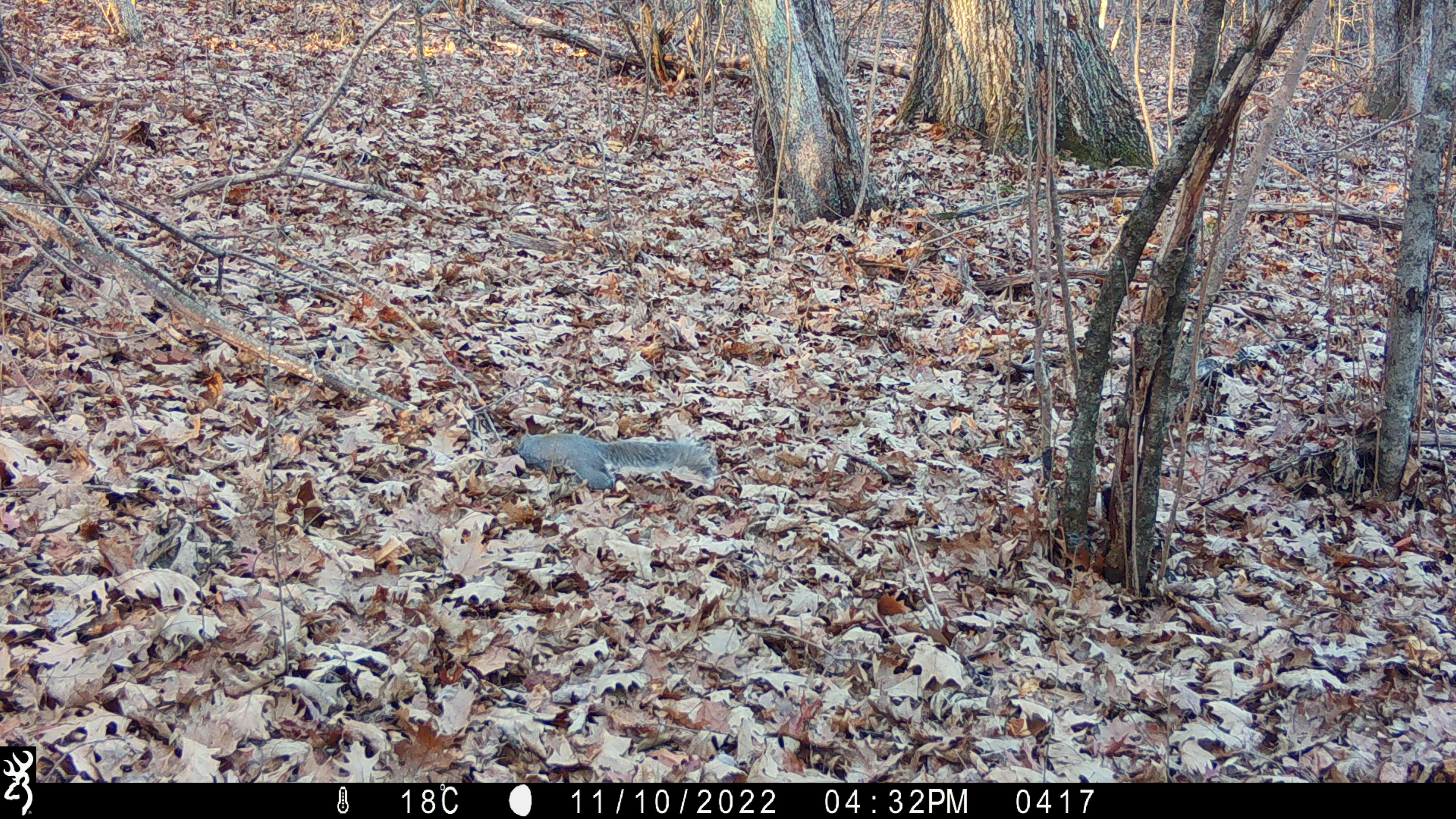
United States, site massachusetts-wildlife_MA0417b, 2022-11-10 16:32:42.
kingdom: Animalia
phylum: Chordata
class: Mammalia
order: Rodentia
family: Sciuridae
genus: Sciurus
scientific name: Sciurus carolinensis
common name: gray squirrel